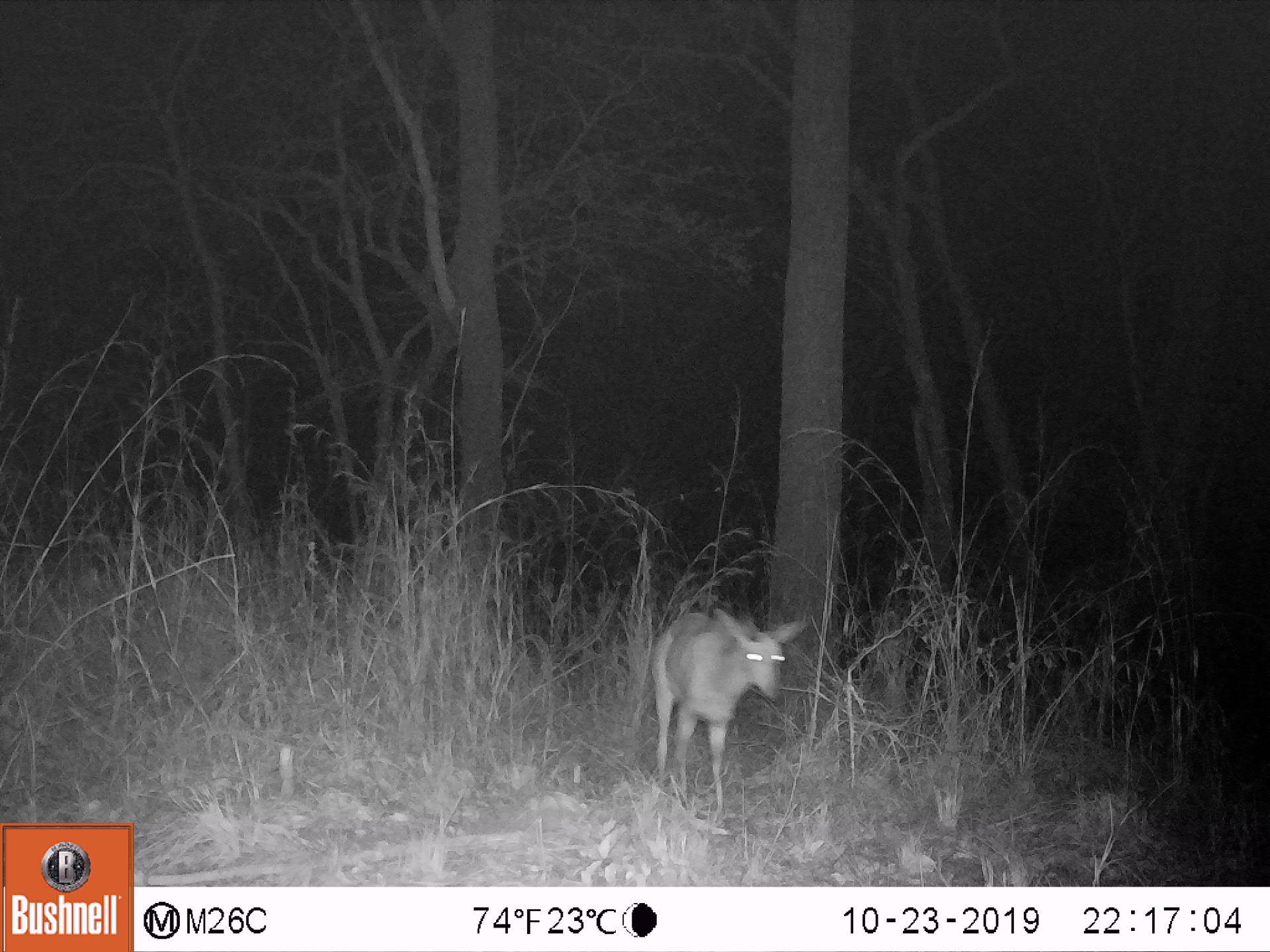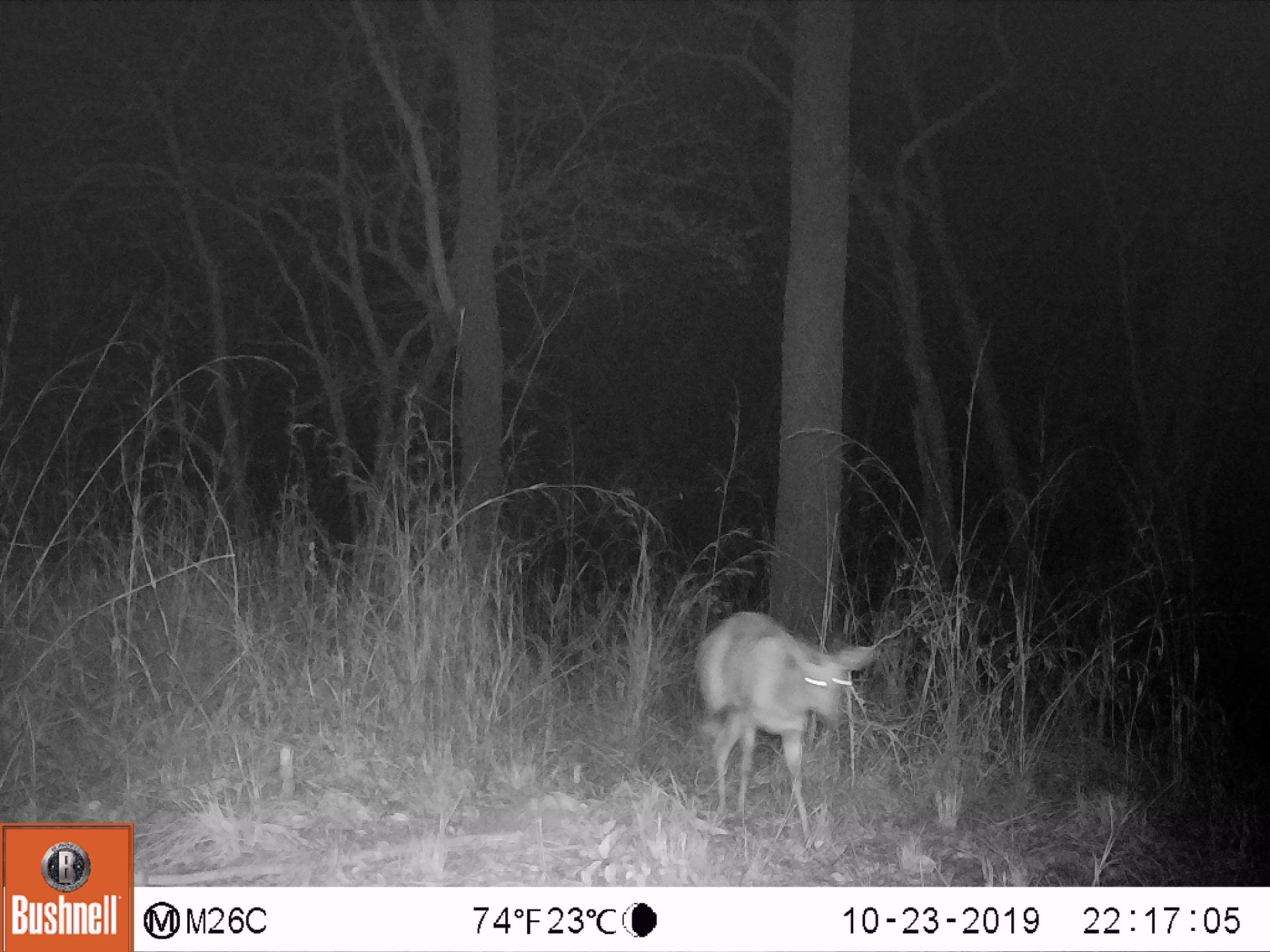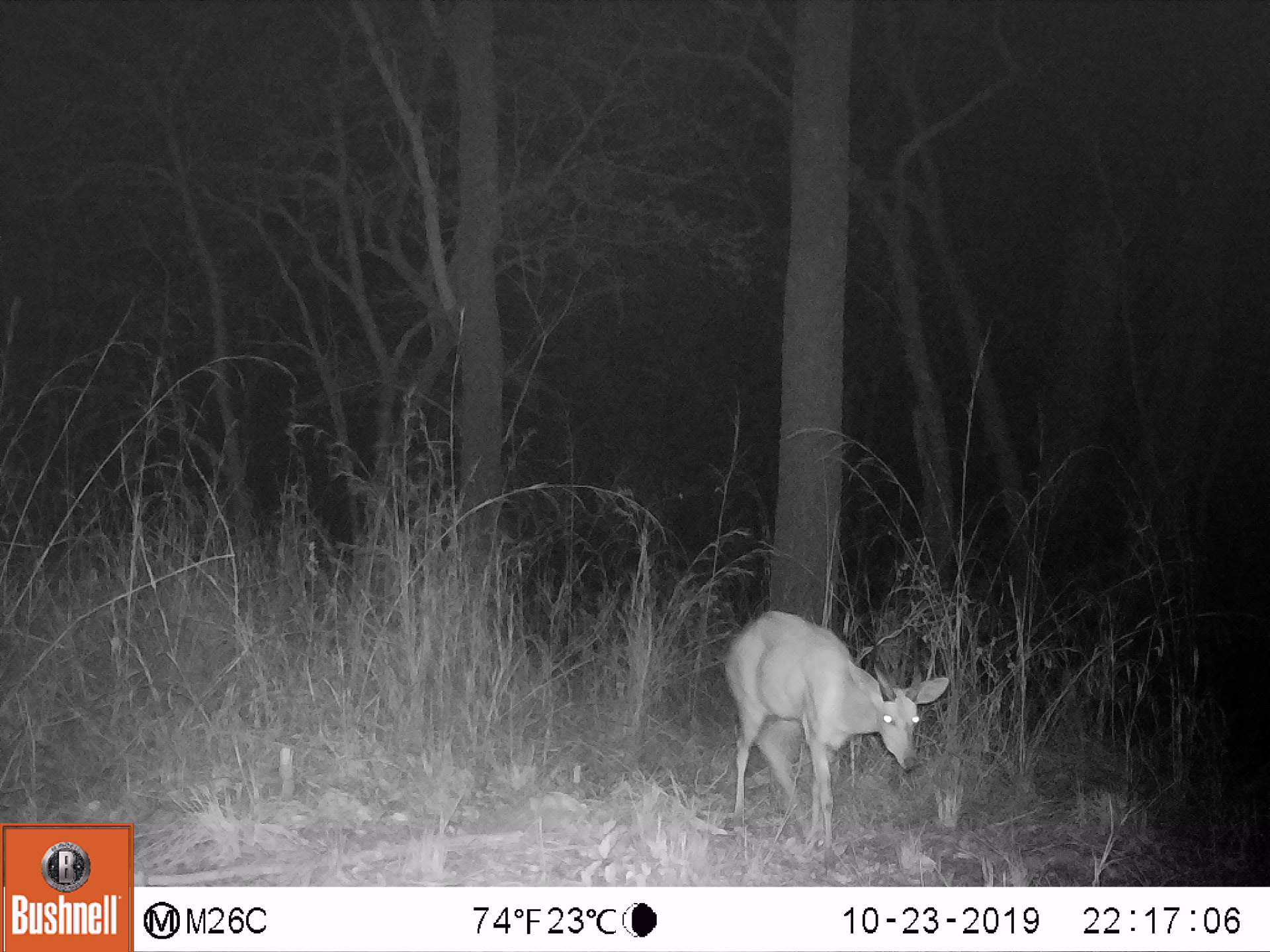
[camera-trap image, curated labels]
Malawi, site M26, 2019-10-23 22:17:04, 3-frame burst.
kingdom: Animalia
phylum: Chordata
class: Mammalia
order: Artiodactyla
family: Bovidae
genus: Tragelaphus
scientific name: Tragelaphus sylvaticus sylvaticus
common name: cape bushbuck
Cape bushbuck (Tragelaphus sylvaticus sylvaticus), count 1.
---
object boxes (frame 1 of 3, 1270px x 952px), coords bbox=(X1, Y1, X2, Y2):
cape bushbuck: bbox=(637, 603, 814, 823)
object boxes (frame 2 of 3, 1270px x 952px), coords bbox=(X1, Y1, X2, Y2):
cape bushbuck: bbox=(691, 607, 881, 857)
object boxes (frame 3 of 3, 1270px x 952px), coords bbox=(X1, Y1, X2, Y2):
cape bushbuck: bbox=(720, 607, 951, 868)